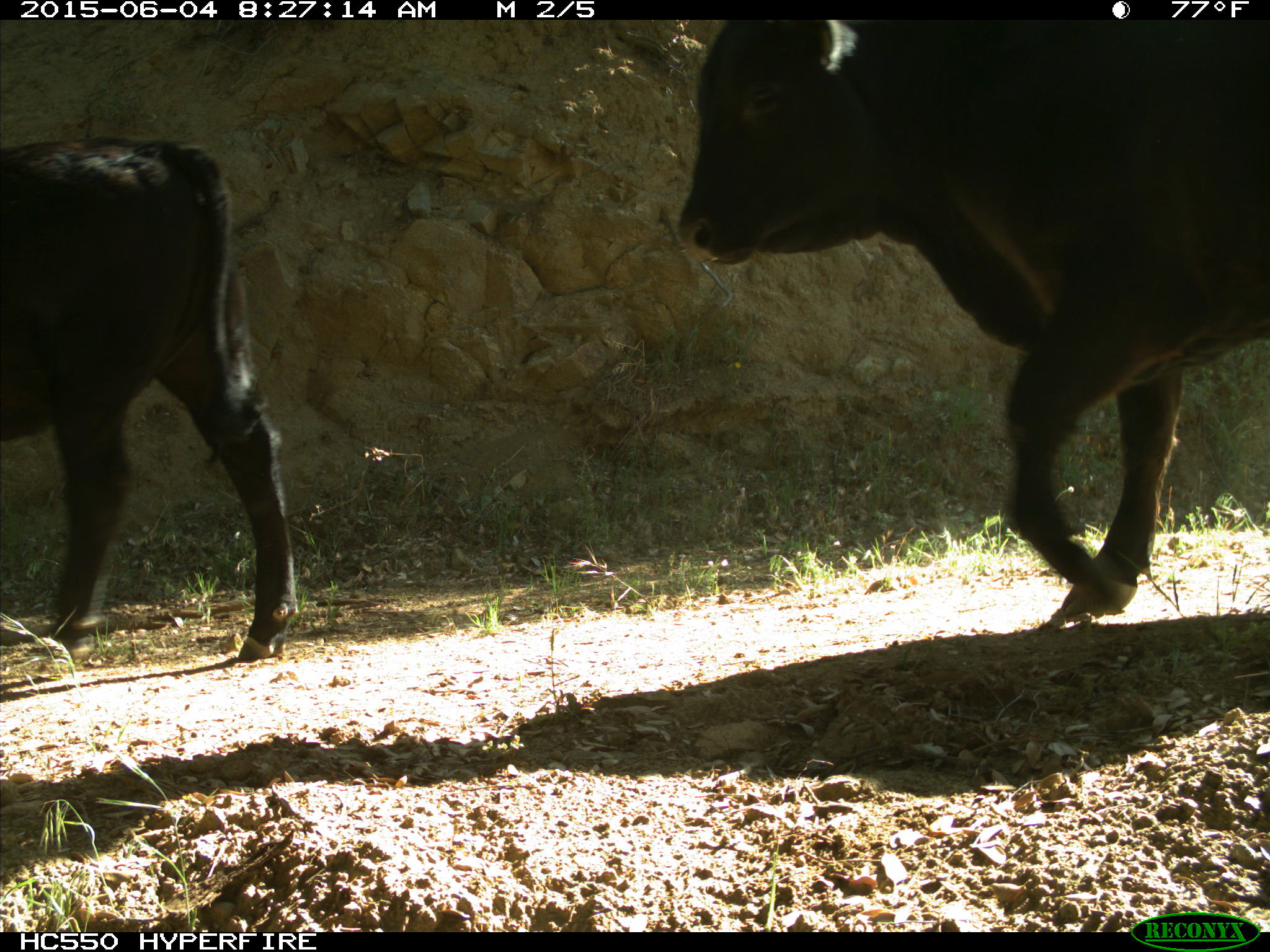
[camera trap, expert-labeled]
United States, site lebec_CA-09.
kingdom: Animalia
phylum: Chordata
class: Mammalia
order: Artiodactyla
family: Bovidae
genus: Bos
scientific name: Bos taurus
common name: domestic cow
Bos taurus (domestic cow).